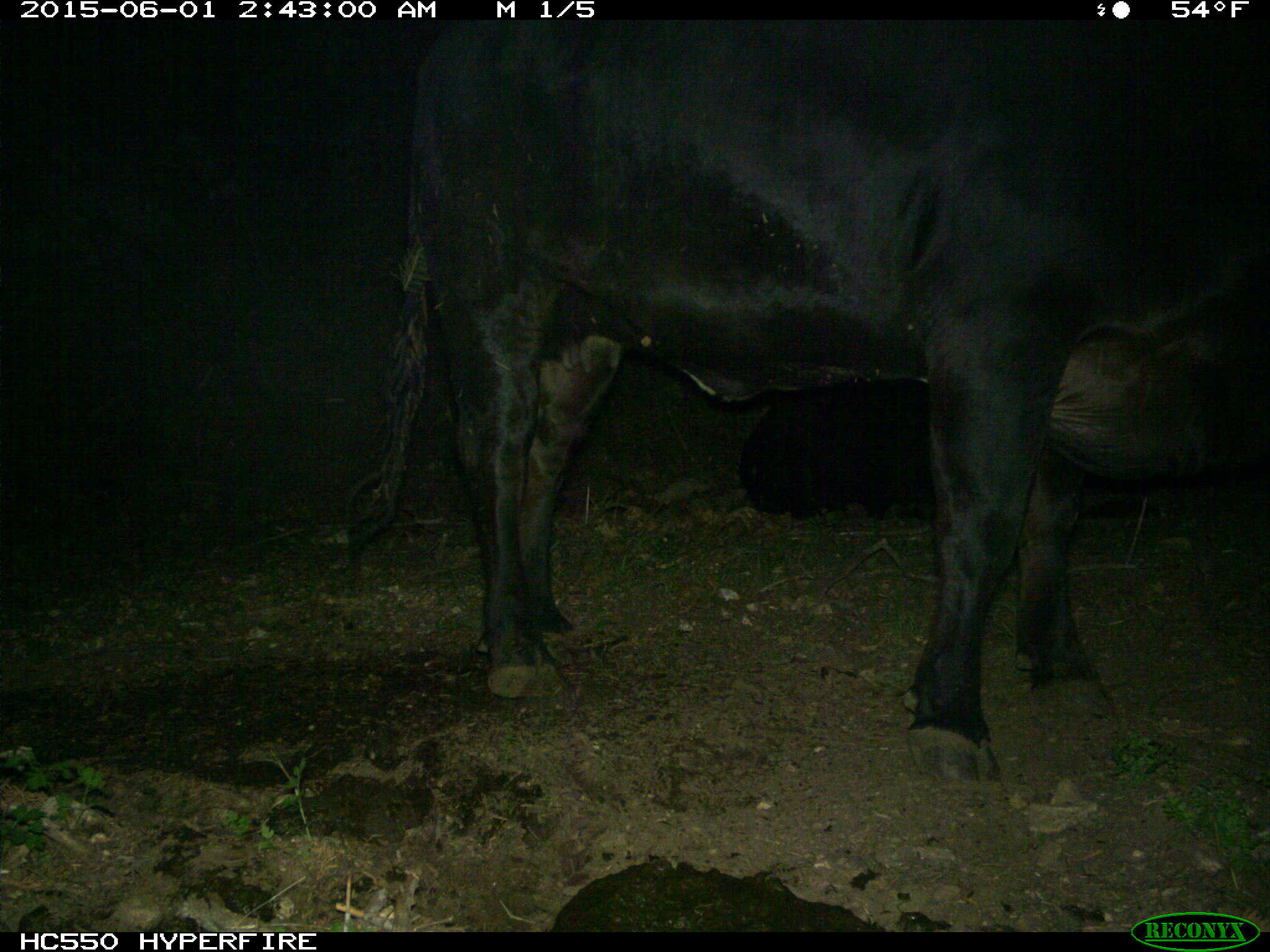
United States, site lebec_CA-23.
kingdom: Animalia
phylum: Chordata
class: Mammalia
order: Artiodactyla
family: Bovidae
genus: Bos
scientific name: Bos taurus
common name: domestic cow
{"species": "Bos taurus (domestic cow)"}